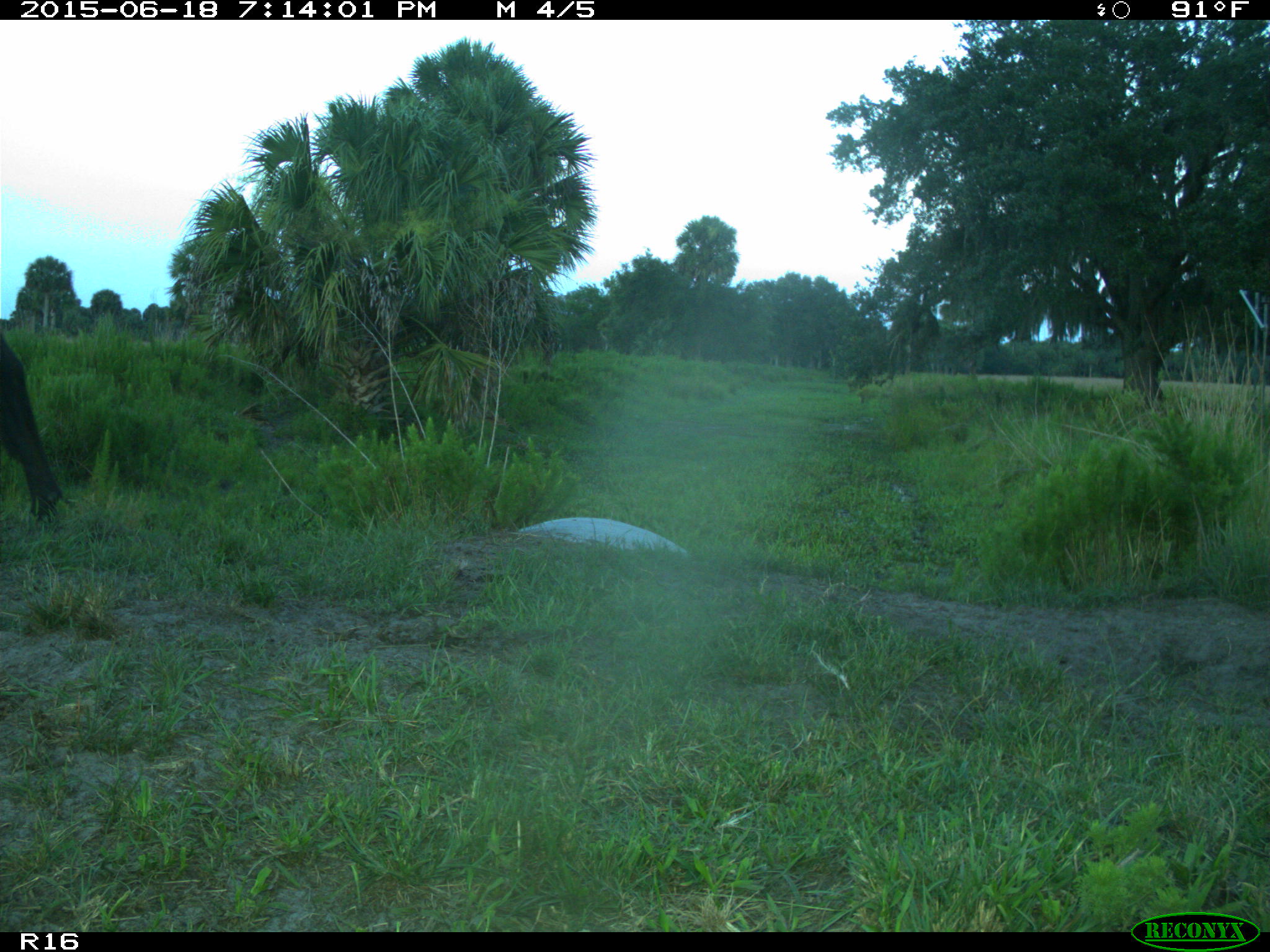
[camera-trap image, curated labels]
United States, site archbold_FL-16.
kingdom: Animalia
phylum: Chordata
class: Mammalia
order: Artiodactyla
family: Bovidae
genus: Bos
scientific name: Bos taurus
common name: domestic cow